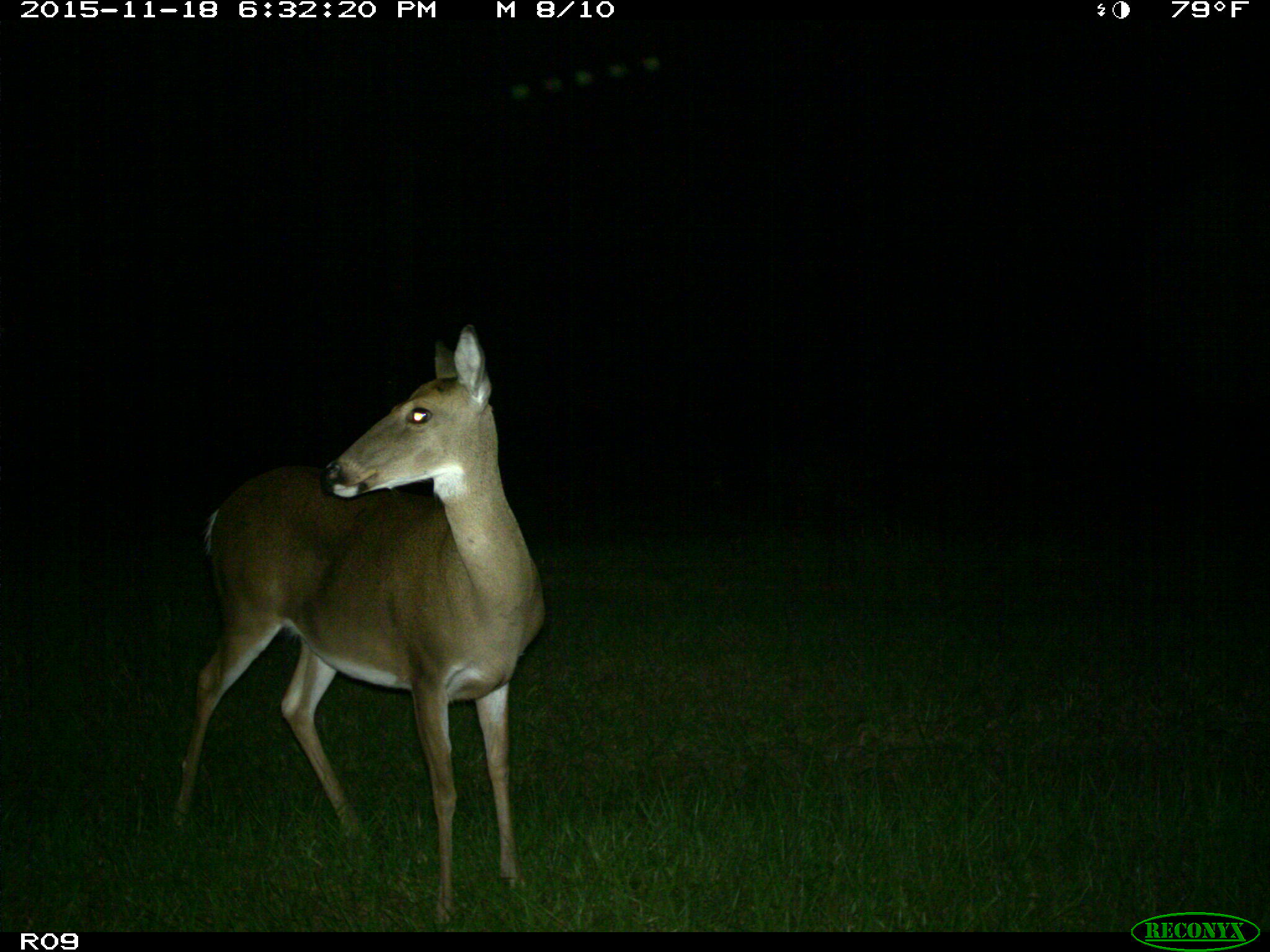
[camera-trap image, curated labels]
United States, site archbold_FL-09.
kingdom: Animalia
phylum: Chordata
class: Mammalia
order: Artiodactyla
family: Cervidae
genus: Odocoileus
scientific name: Odocoileus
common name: deer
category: unidentified deer